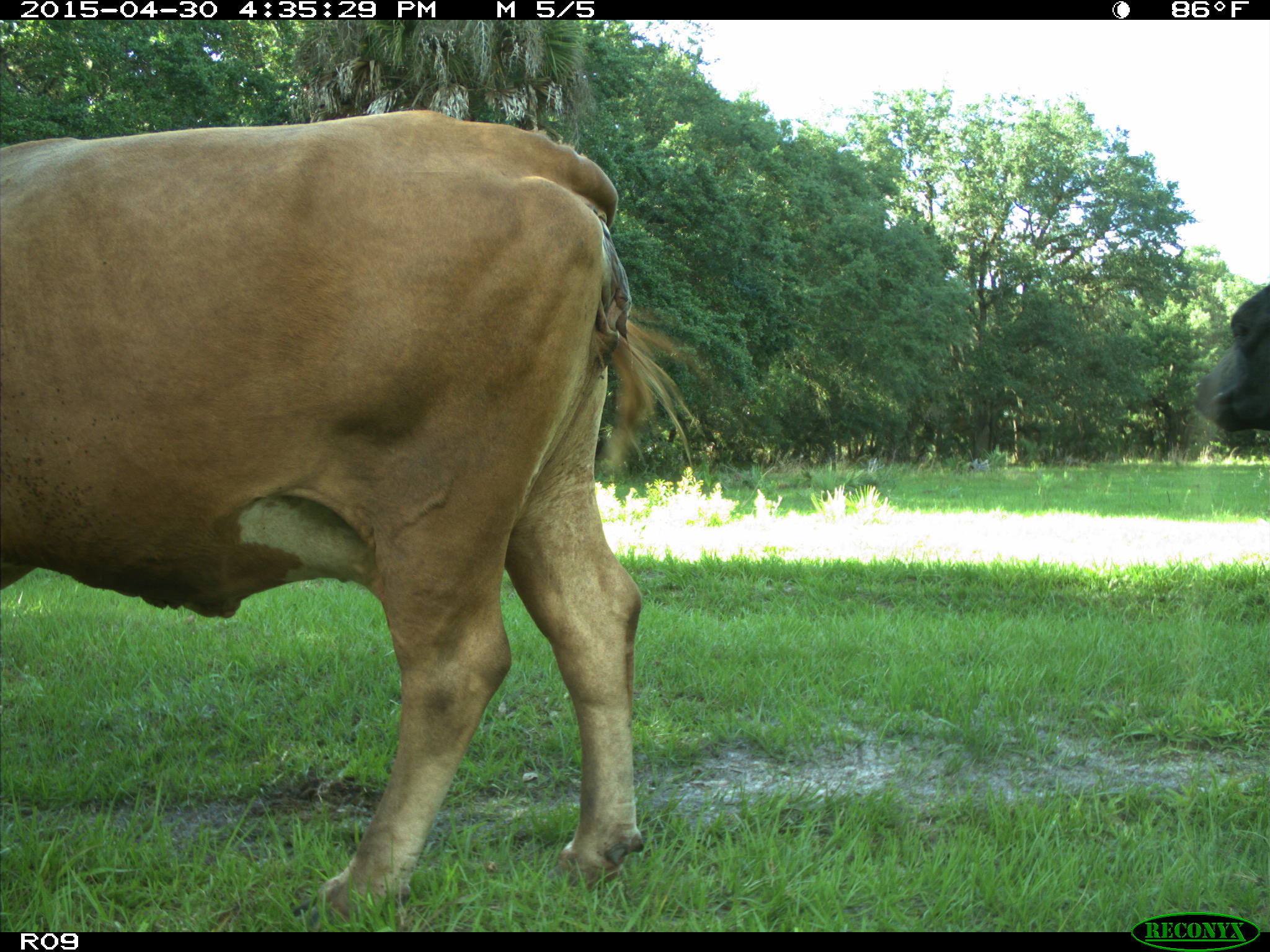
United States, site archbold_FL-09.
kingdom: Animalia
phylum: Chordata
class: Mammalia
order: Artiodactyla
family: Bovidae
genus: Bos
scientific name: Bos taurus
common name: domestic cow